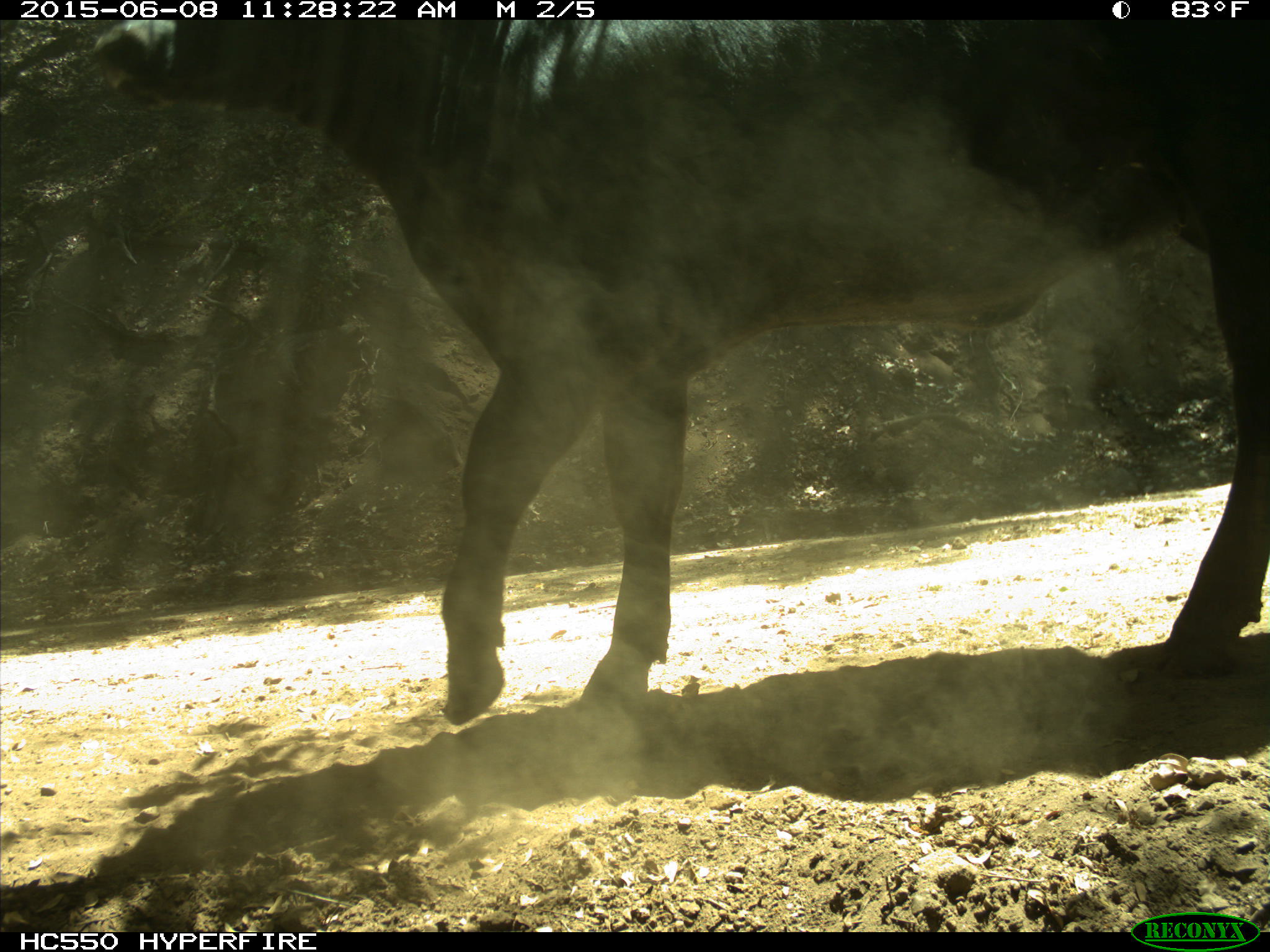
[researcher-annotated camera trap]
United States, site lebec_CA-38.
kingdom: Animalia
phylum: Chordata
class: Mammalia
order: Artiodactyla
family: Bovidae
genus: Bos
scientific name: Bos taurus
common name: domestic cow